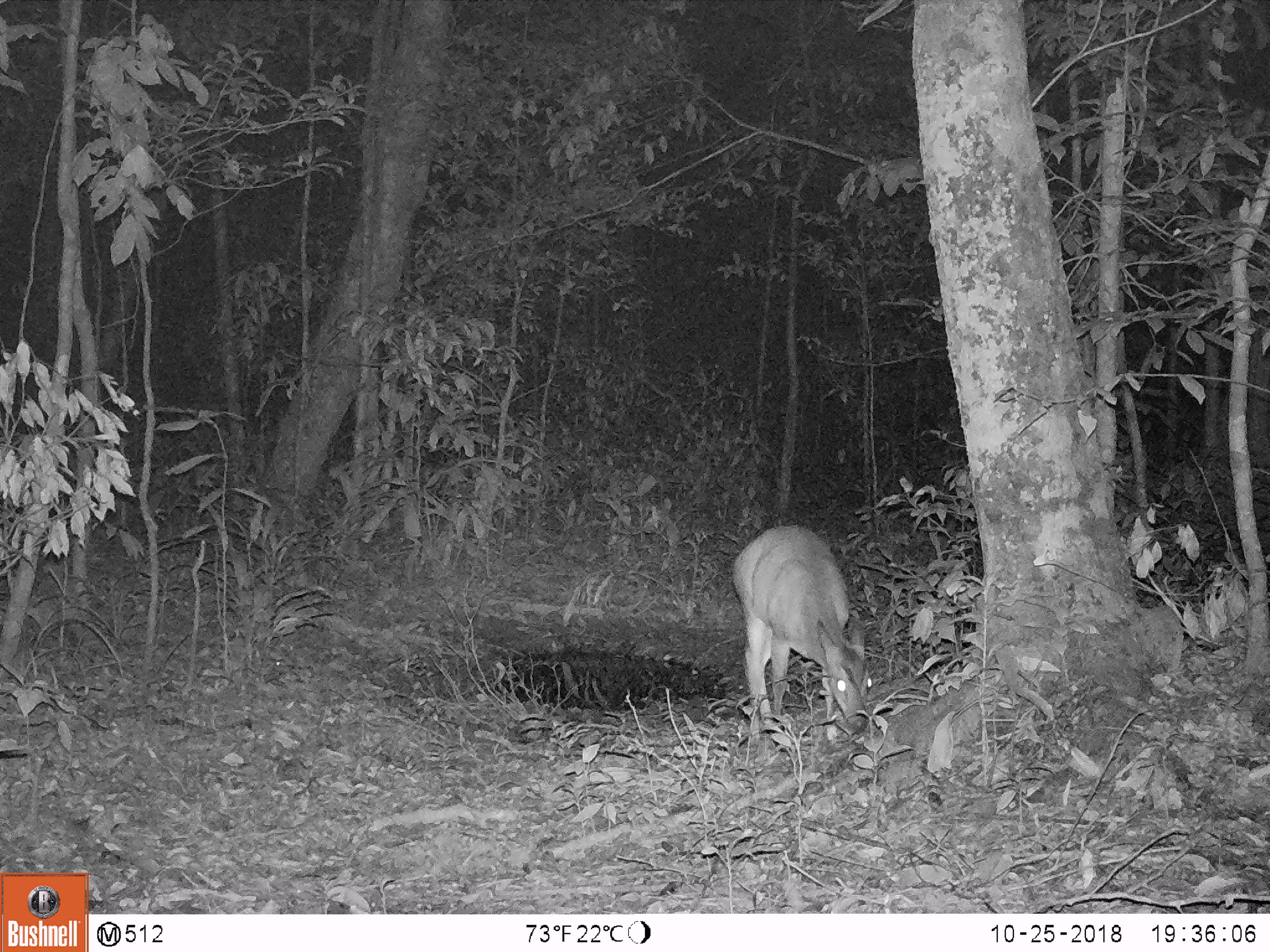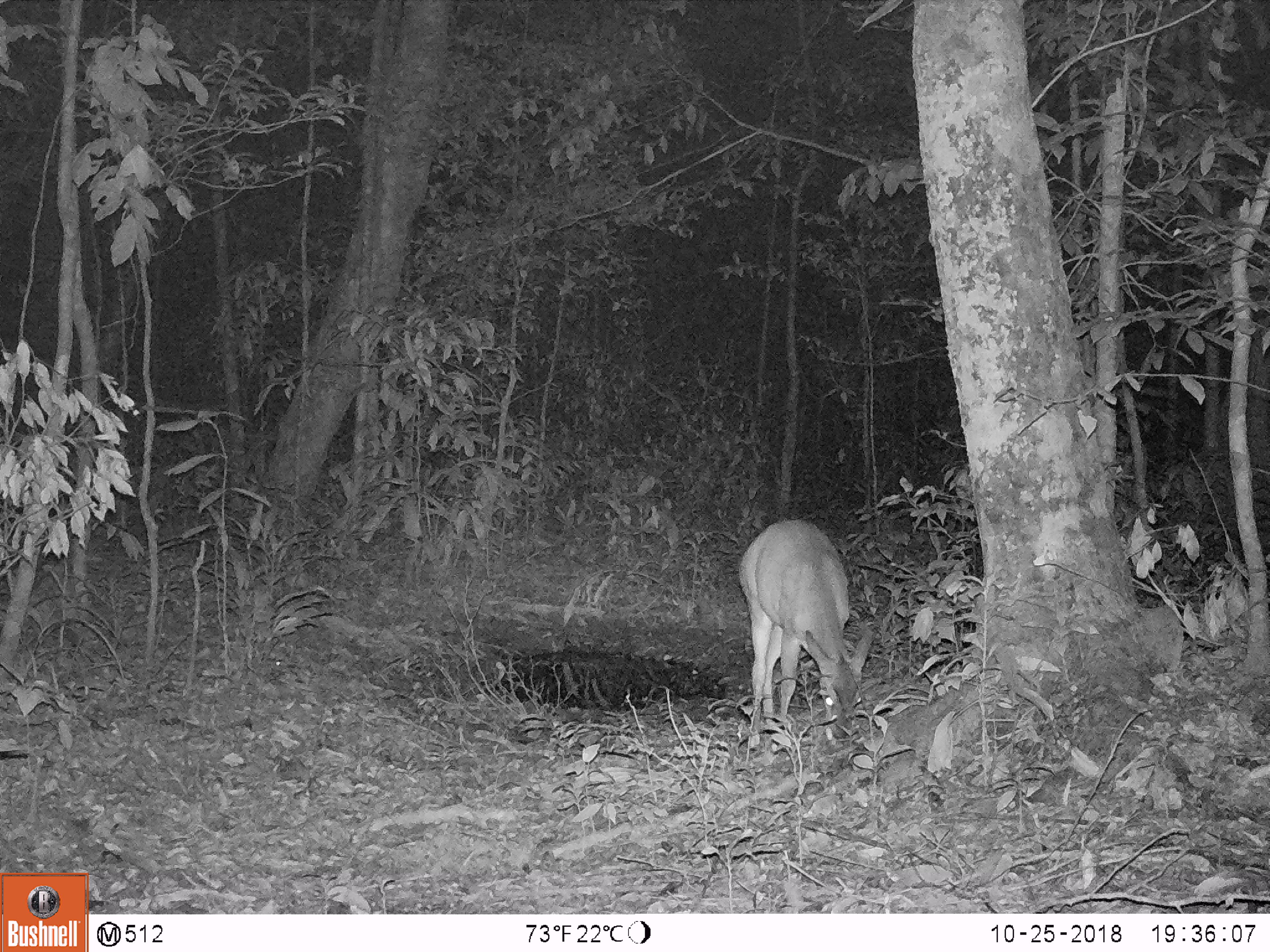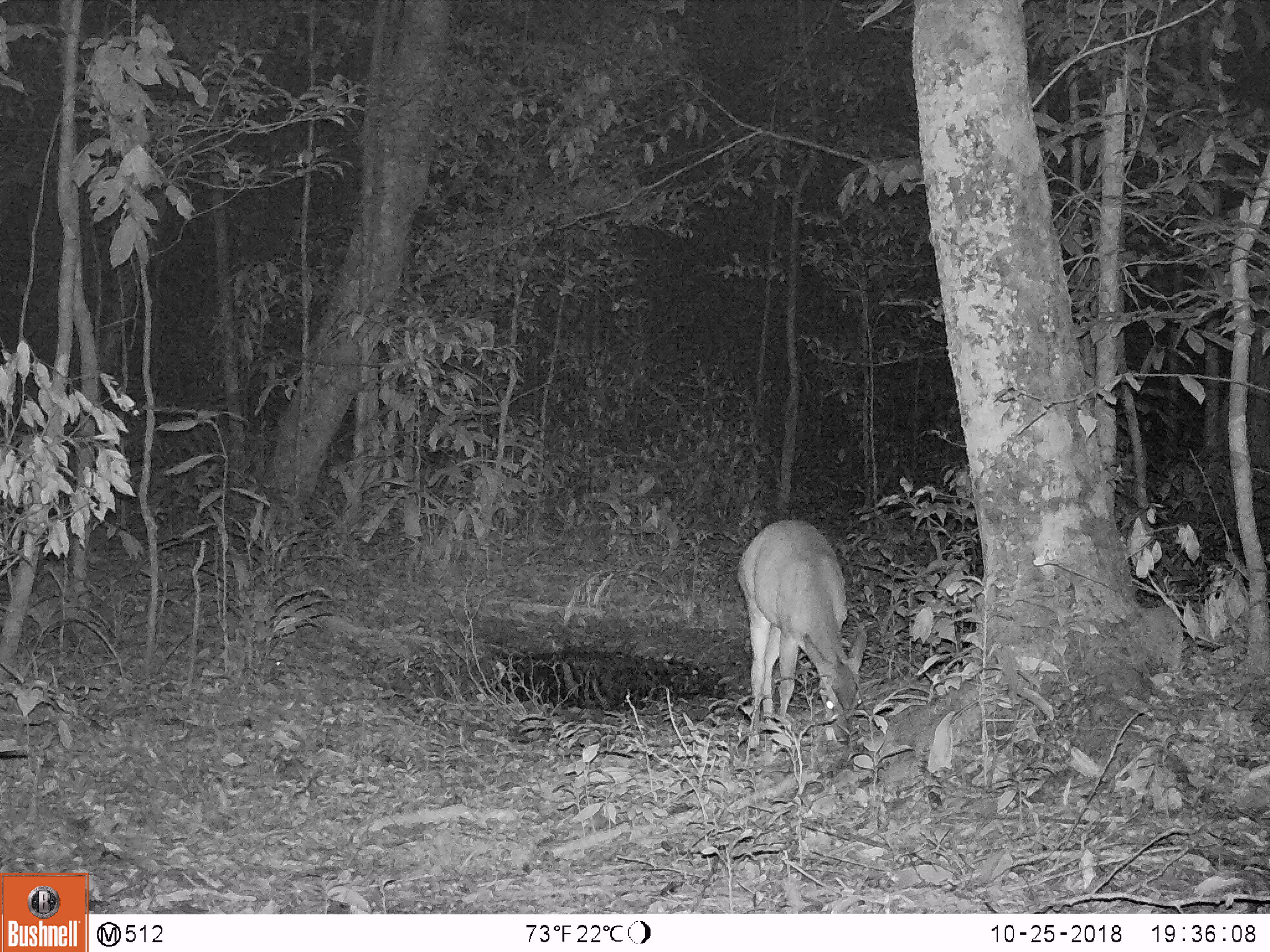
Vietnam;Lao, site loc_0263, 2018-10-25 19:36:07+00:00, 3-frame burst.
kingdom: Animalia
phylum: Chordata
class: Mammalia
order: Artiodactyla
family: Cervidae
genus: Muntiacus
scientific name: Muntiacus vuquangensis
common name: large-antlered muntjac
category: large antlered muntjac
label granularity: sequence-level